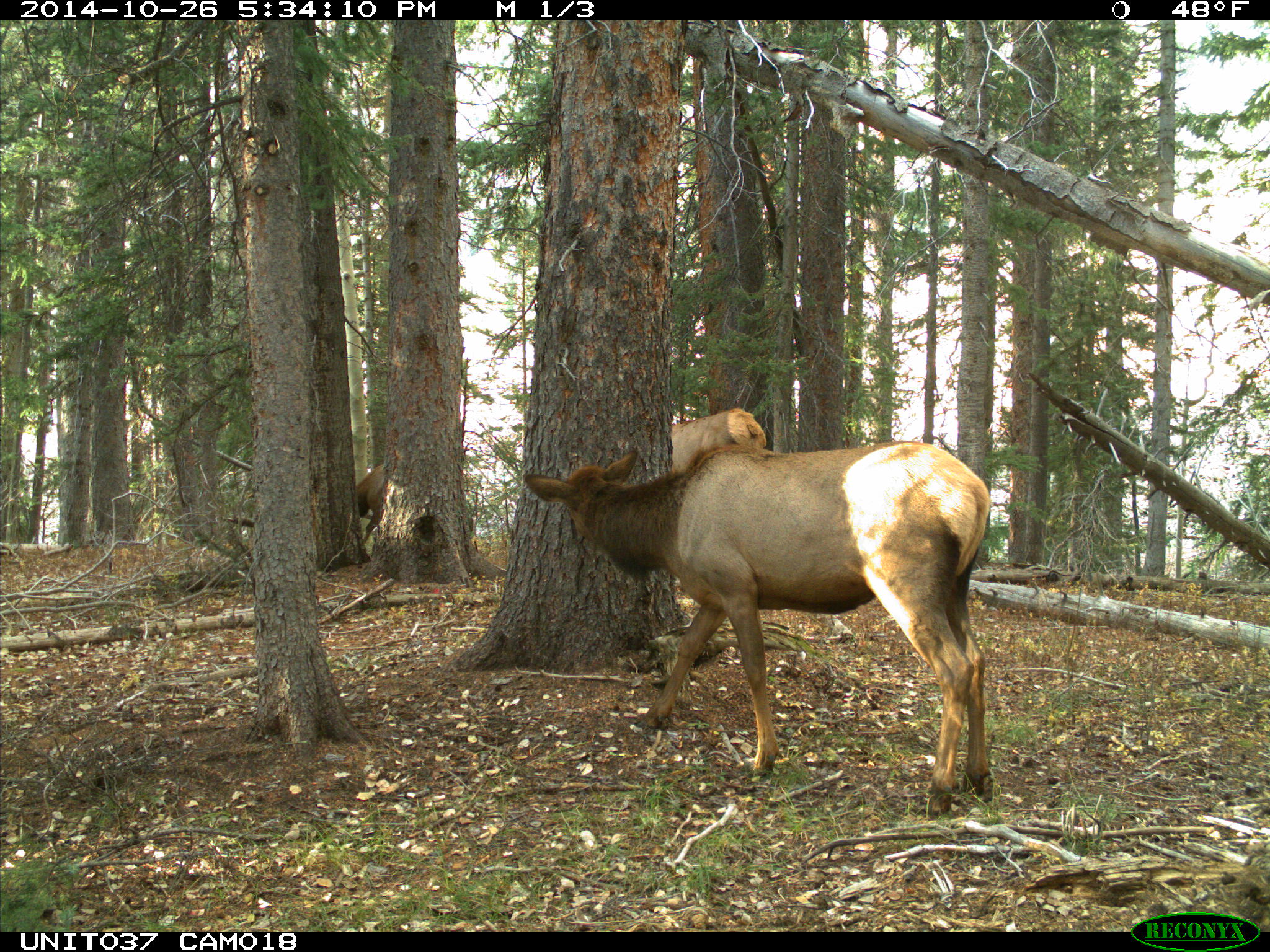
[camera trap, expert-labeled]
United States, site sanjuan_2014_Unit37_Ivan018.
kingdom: Animalia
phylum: Chordata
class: Mammalia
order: Artiodactyla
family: Cervidae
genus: Cervus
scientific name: Cervus elaphus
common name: red deer